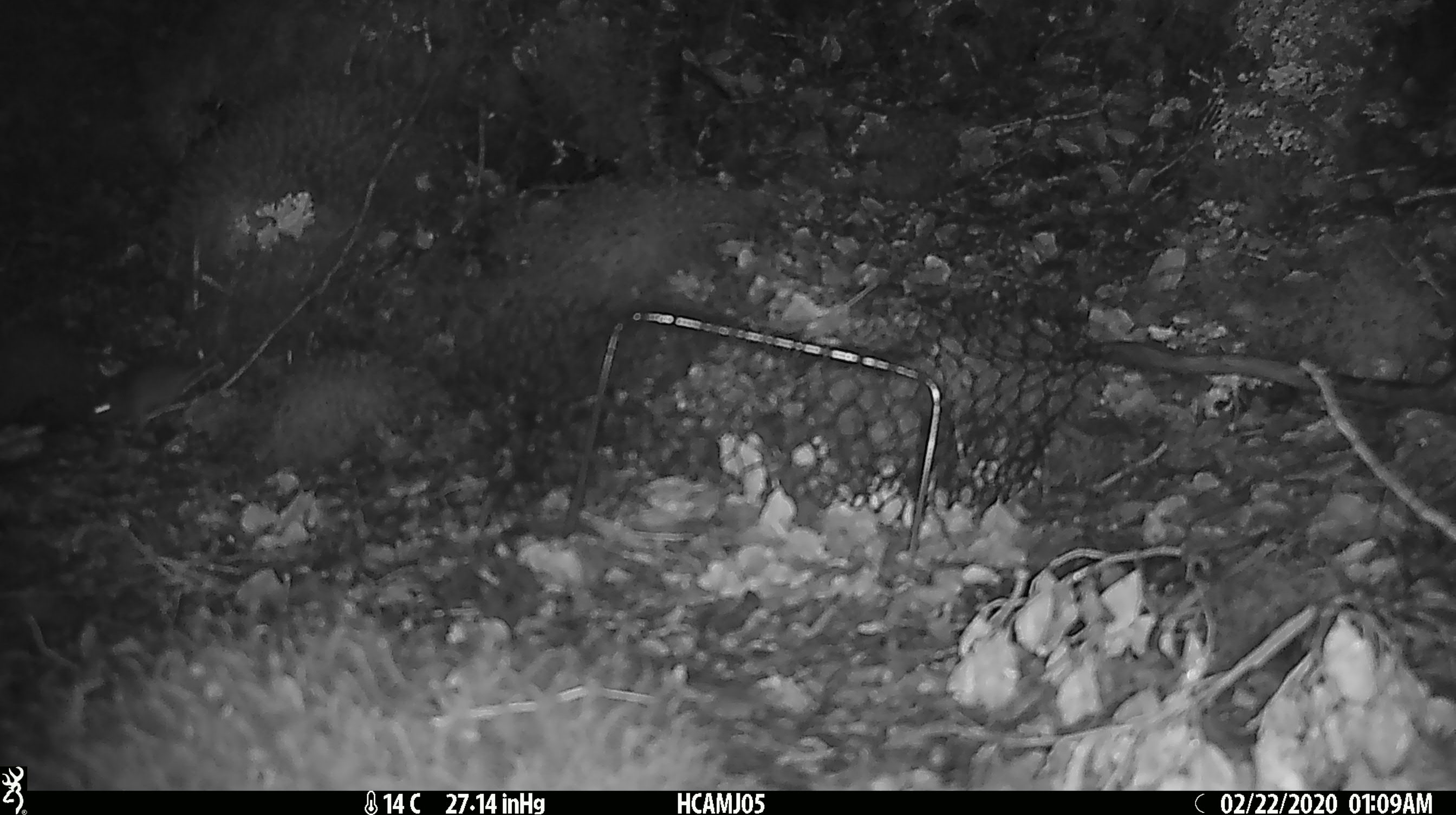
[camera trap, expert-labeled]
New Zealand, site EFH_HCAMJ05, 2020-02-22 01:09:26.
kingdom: Animalia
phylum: Chordata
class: Mammalia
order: Rodentia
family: Muridae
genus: Mus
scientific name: Mus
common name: mouse